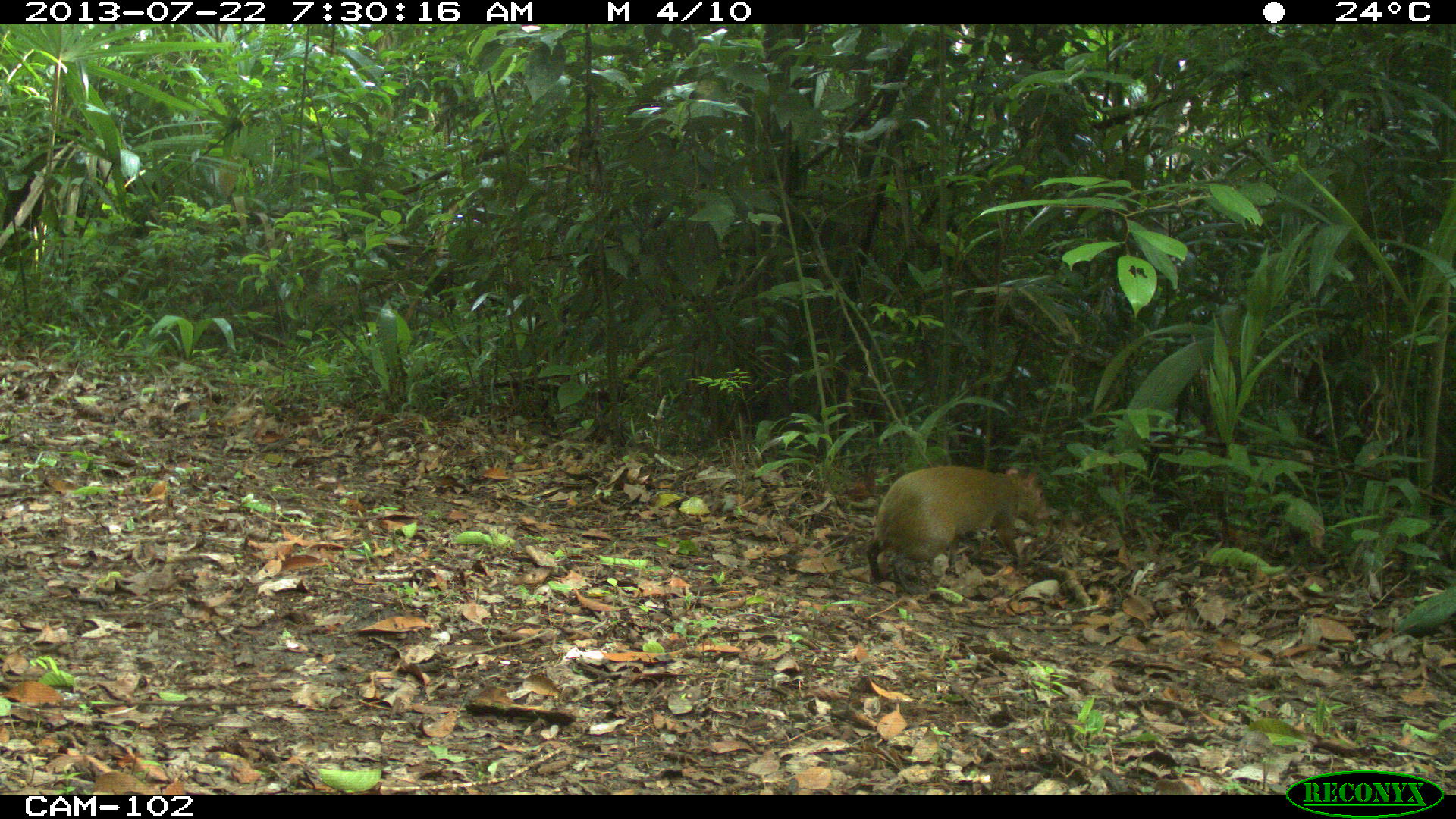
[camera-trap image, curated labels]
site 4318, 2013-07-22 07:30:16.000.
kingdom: Animalia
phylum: Chordata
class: Mammalia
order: Rodentia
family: Dasyproctidae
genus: Dasyprocta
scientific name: Dasyprocta punctata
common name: central american agouti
Dasyprocta punctata (central american agouti), count 1.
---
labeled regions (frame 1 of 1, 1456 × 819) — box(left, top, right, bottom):
dasyprocta punctata: box(865, 462, 1050, 596)